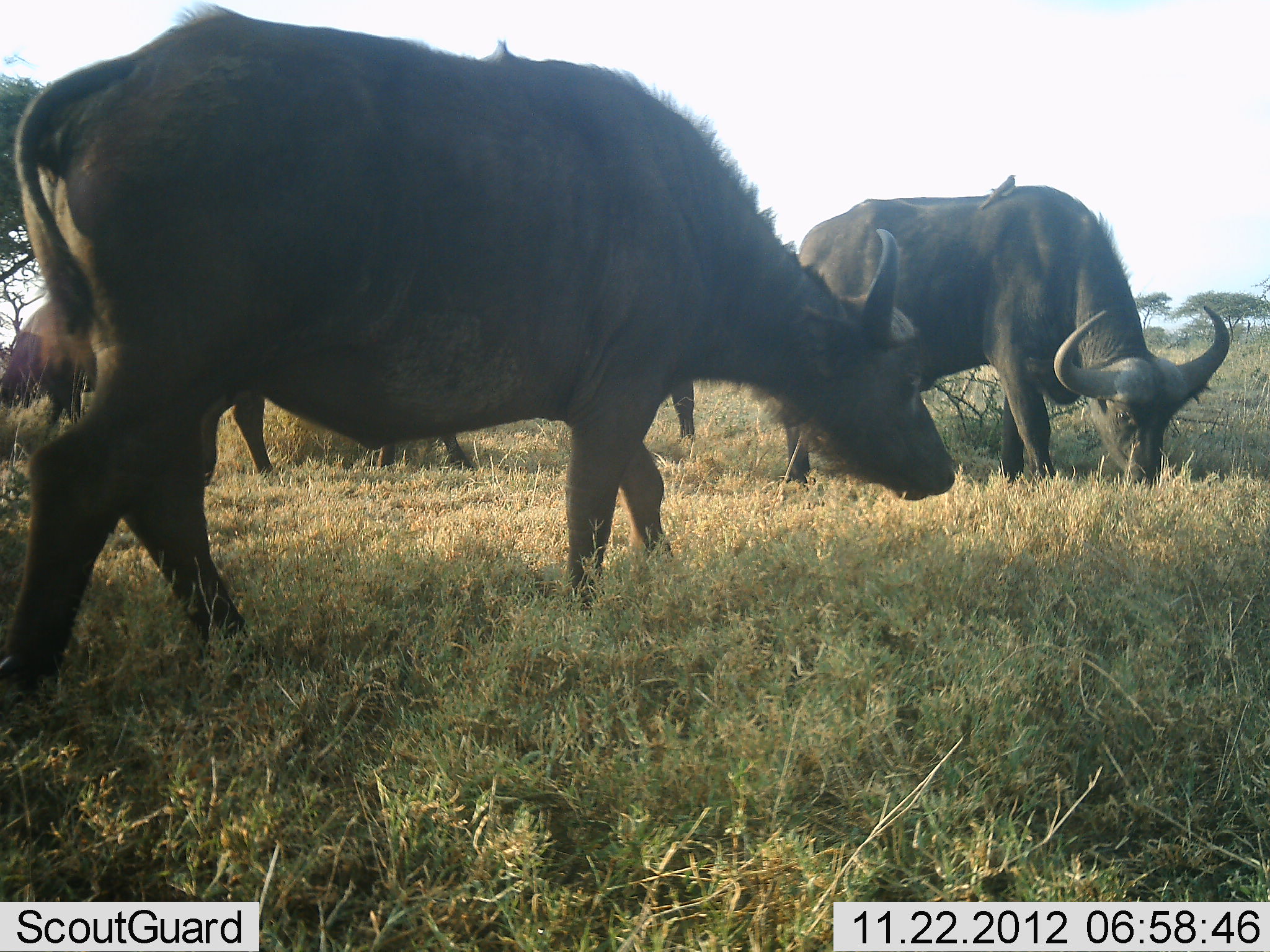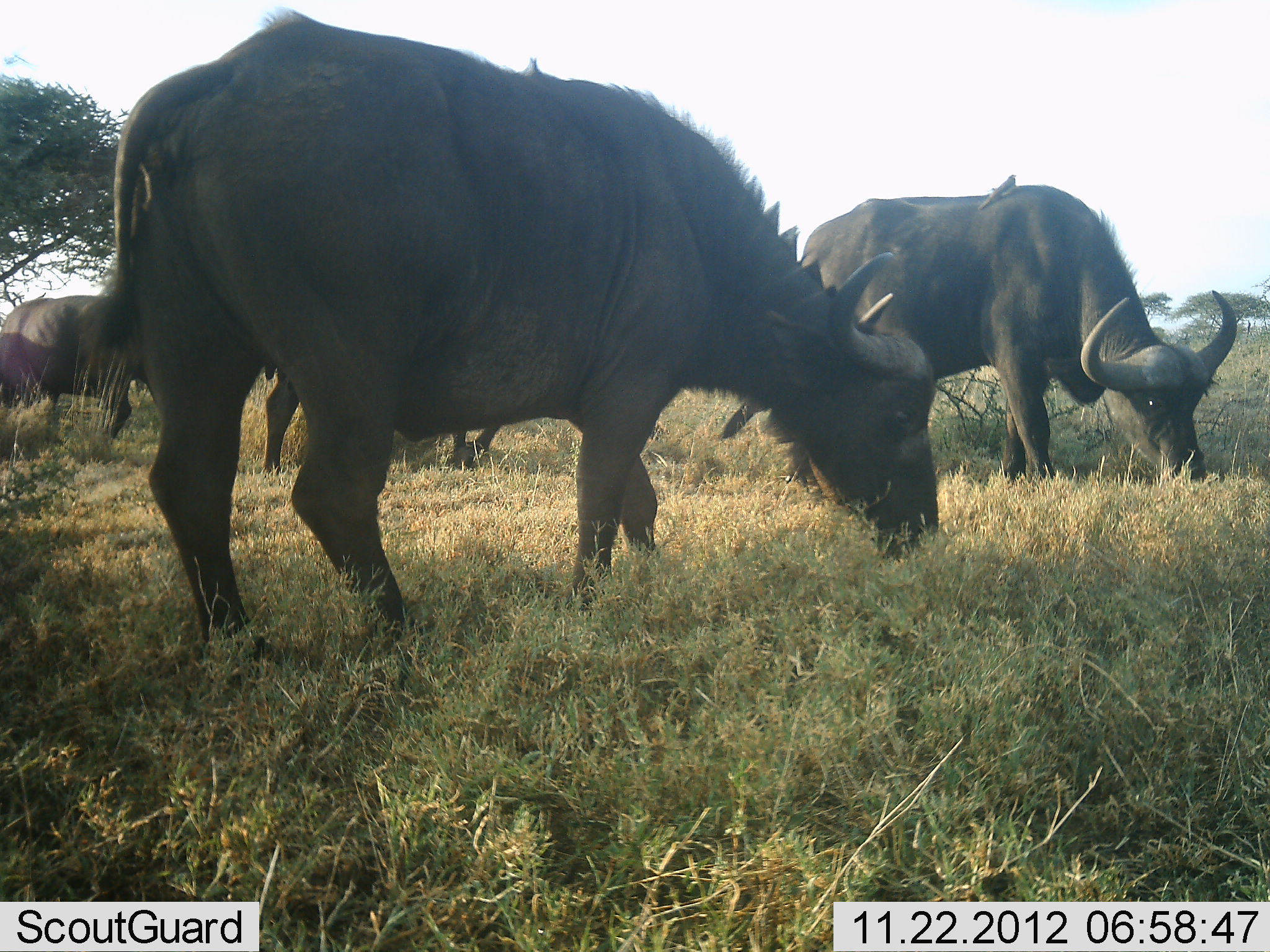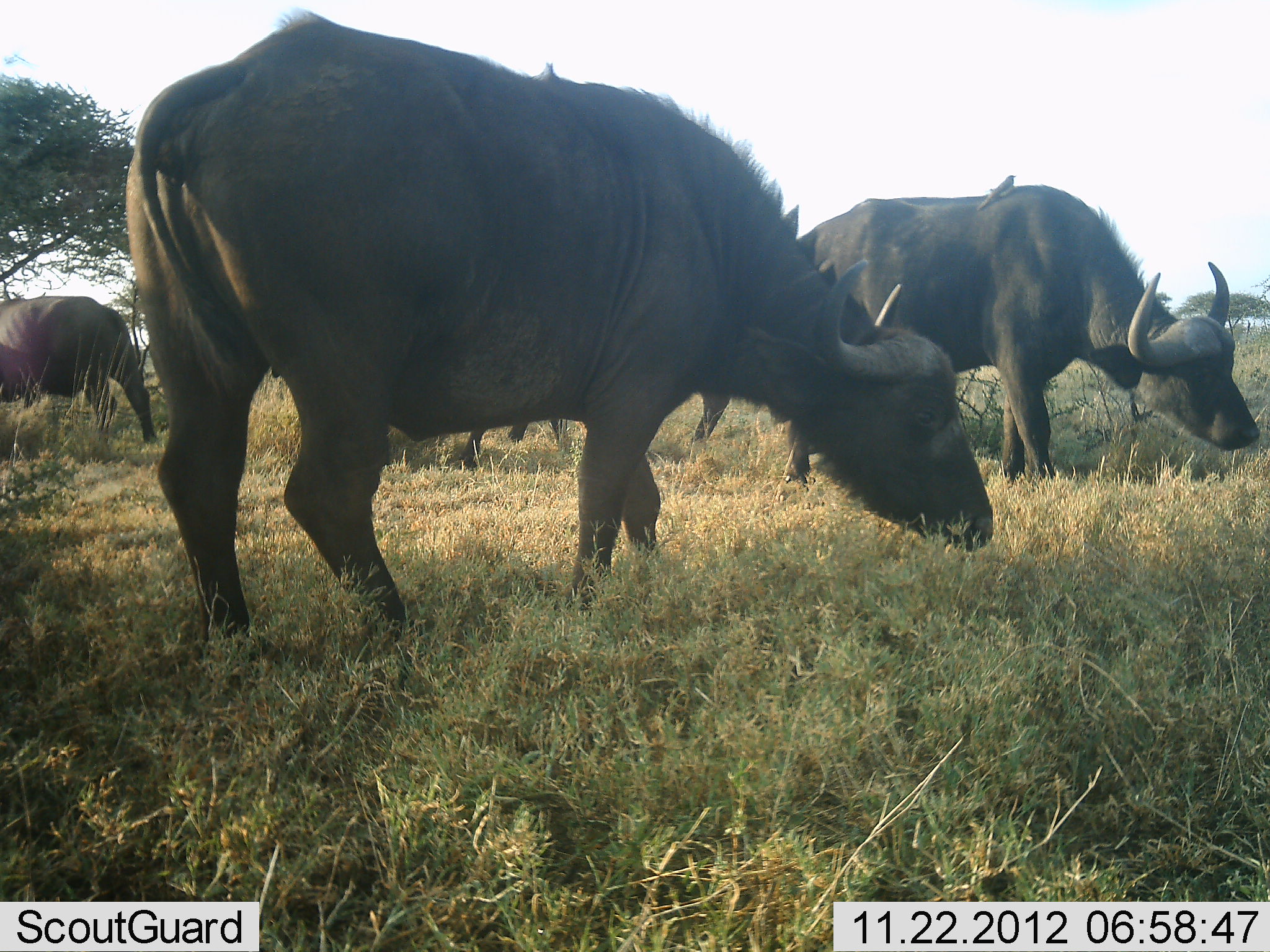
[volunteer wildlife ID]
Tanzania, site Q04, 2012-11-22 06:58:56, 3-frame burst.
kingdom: Animalia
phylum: Chordata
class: Mammalia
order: Artiodactyla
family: Bovidae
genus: Syncerus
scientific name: Syncerus caffer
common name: cape buffalo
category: buffalo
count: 5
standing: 38%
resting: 0%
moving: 8%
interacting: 0%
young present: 0%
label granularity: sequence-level